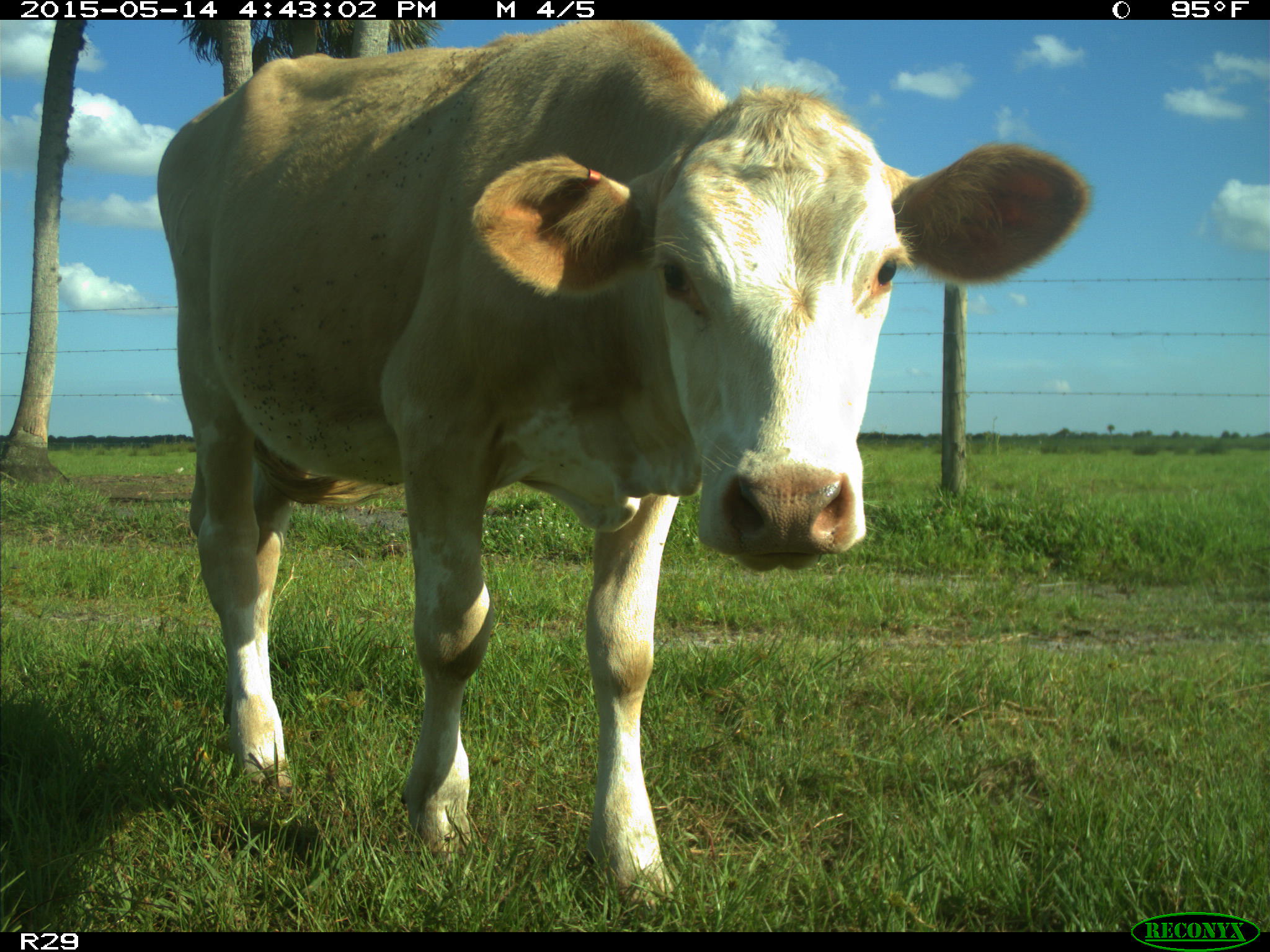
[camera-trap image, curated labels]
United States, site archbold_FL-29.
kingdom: Animalia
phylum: Chordata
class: Mammalia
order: Artiodactyla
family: Bovidae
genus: Bos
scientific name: Bos taurus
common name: domestic cow